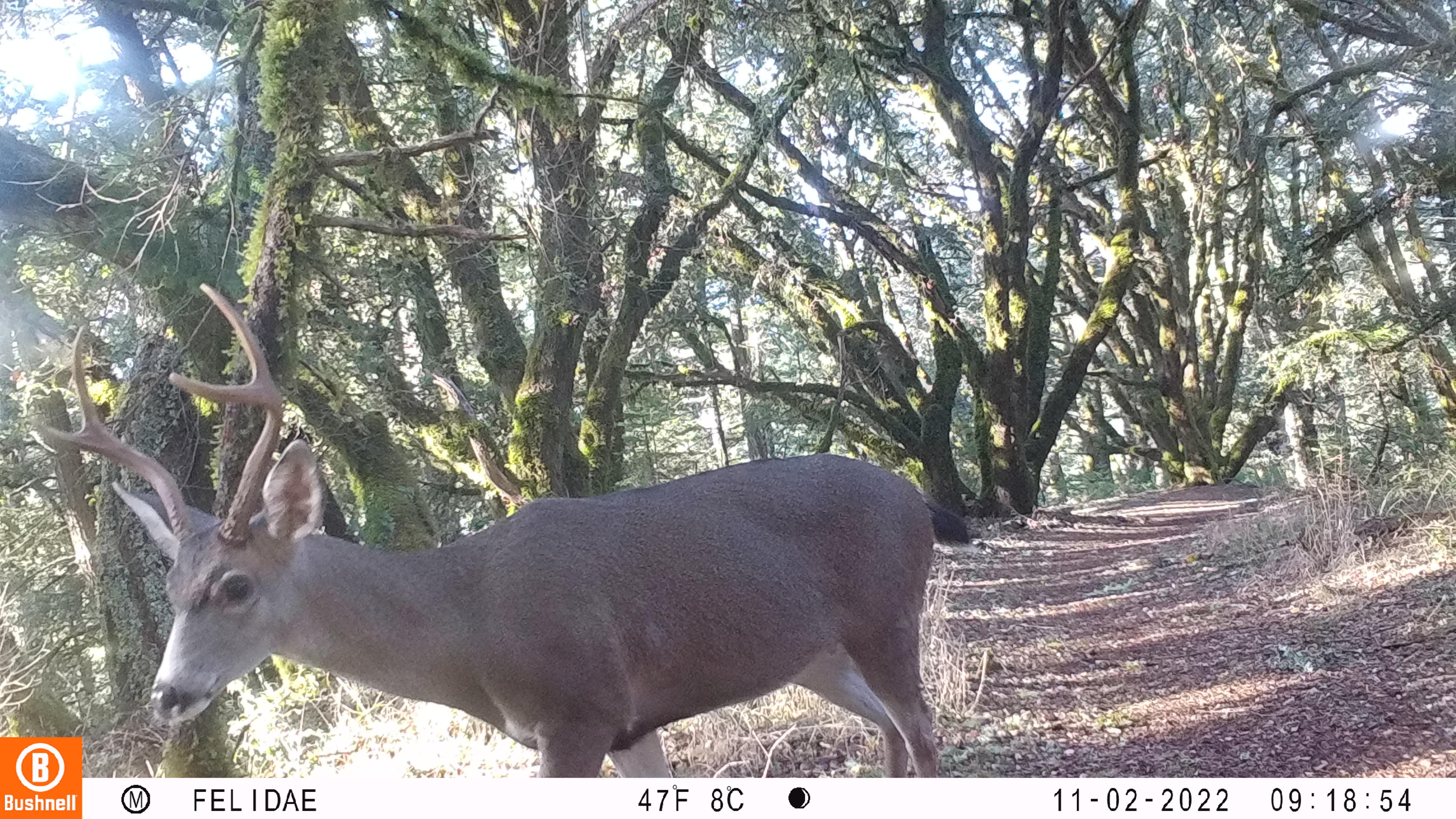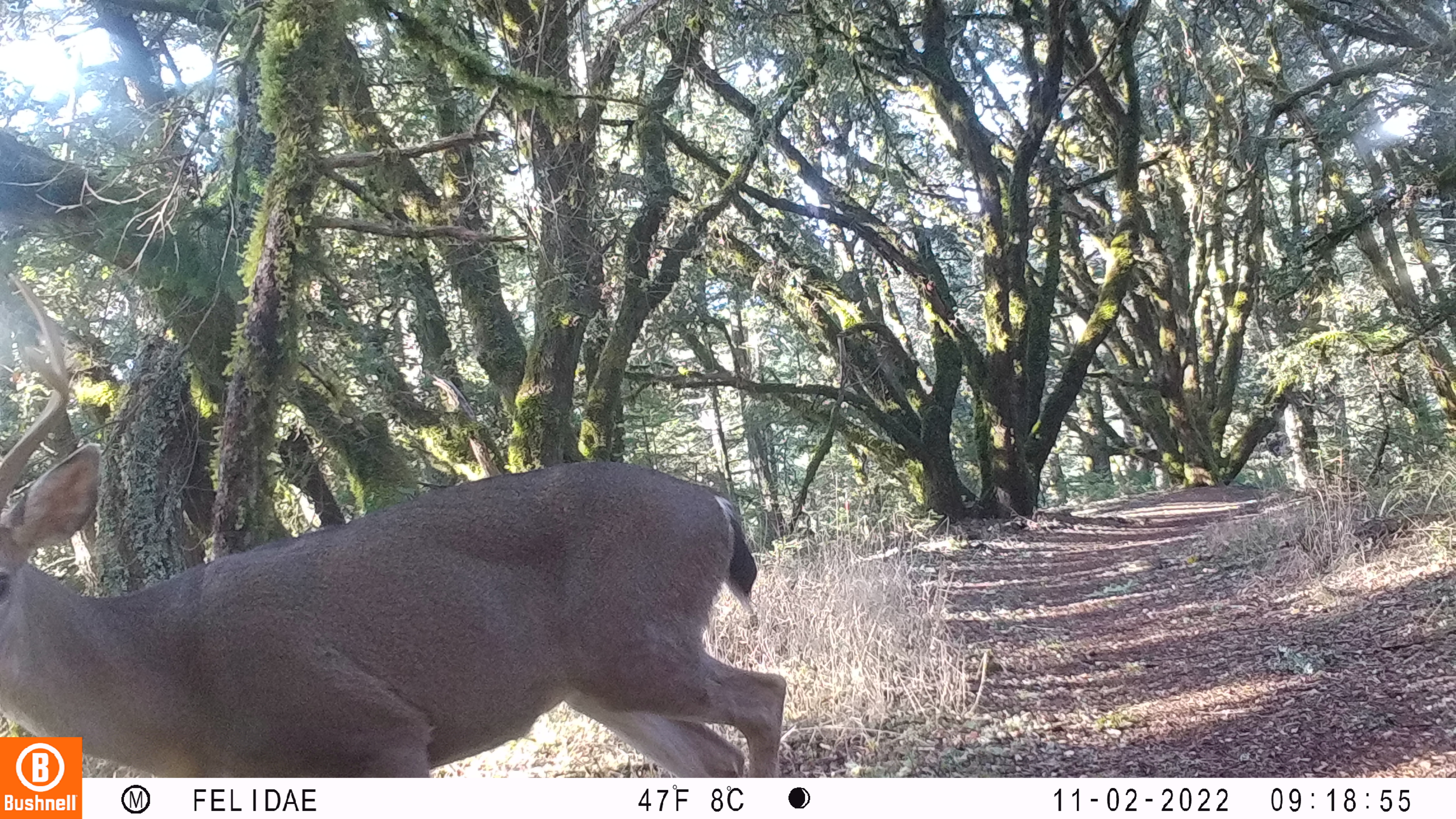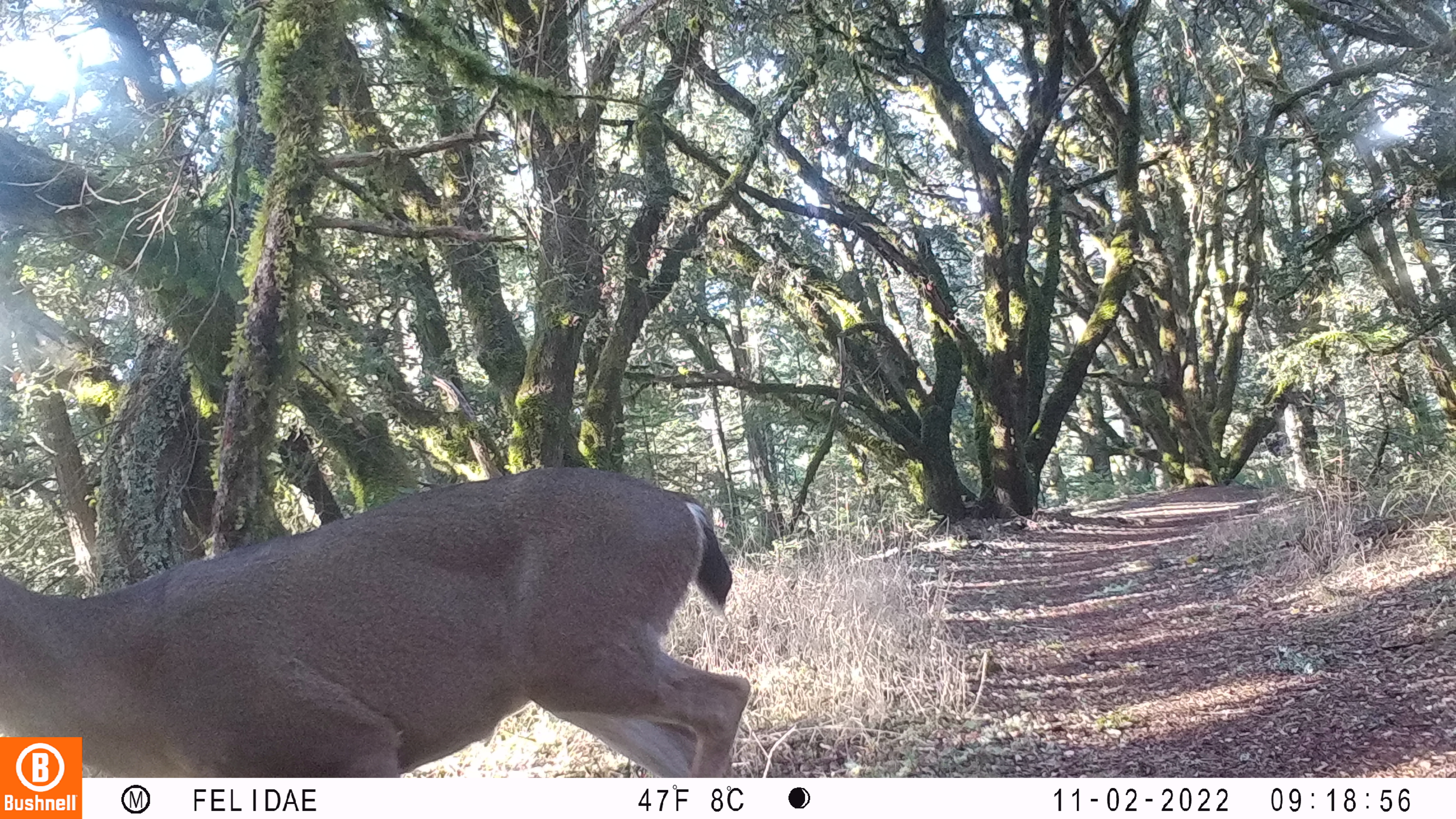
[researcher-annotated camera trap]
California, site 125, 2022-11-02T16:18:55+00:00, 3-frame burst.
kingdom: Animalia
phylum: Chordata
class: Mammalia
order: Artiodactyla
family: Cervidae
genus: Odocoileus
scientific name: Odocoileus hemionus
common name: mule deer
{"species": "mule deer (Odocoileus hemionus)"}